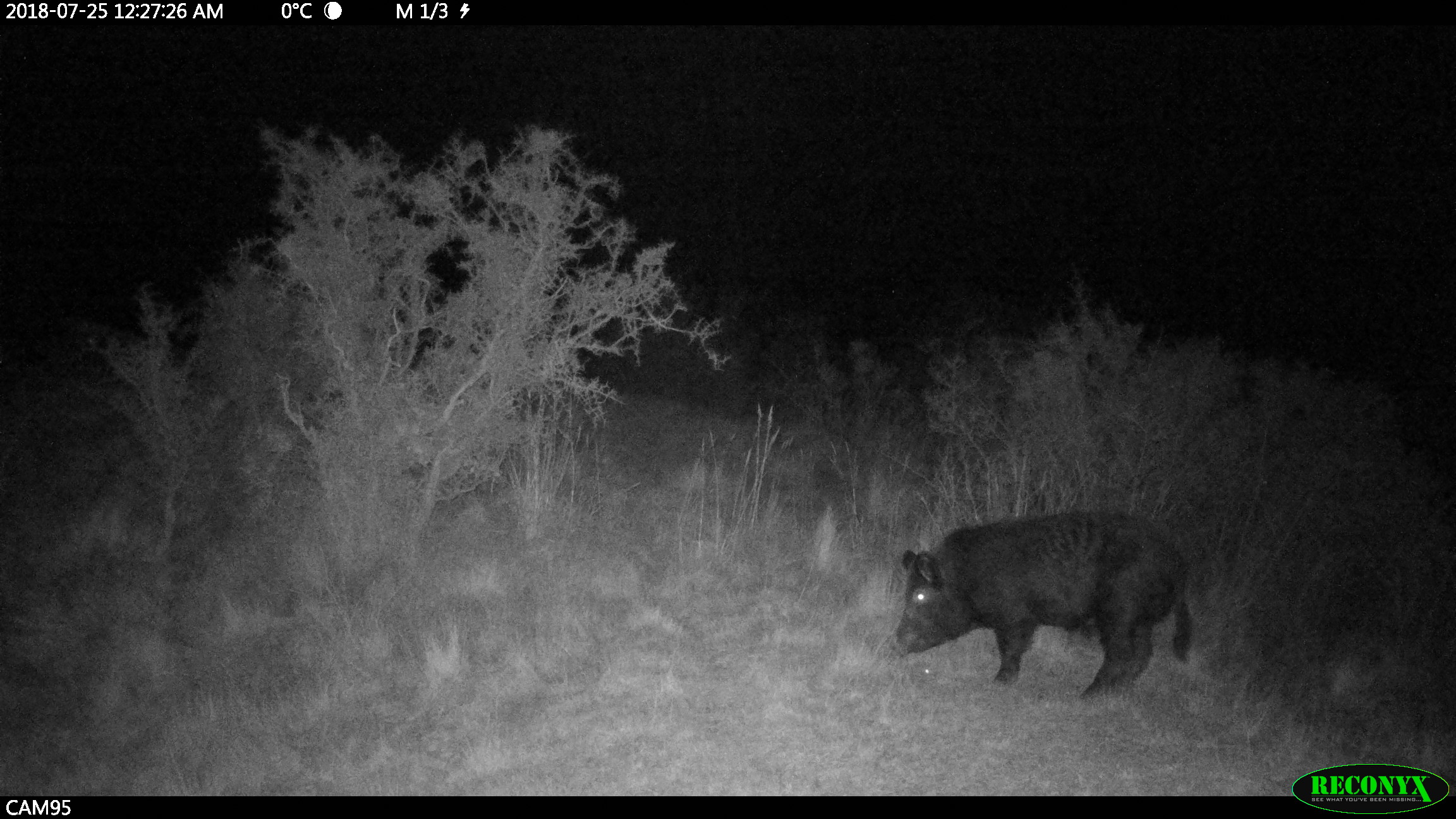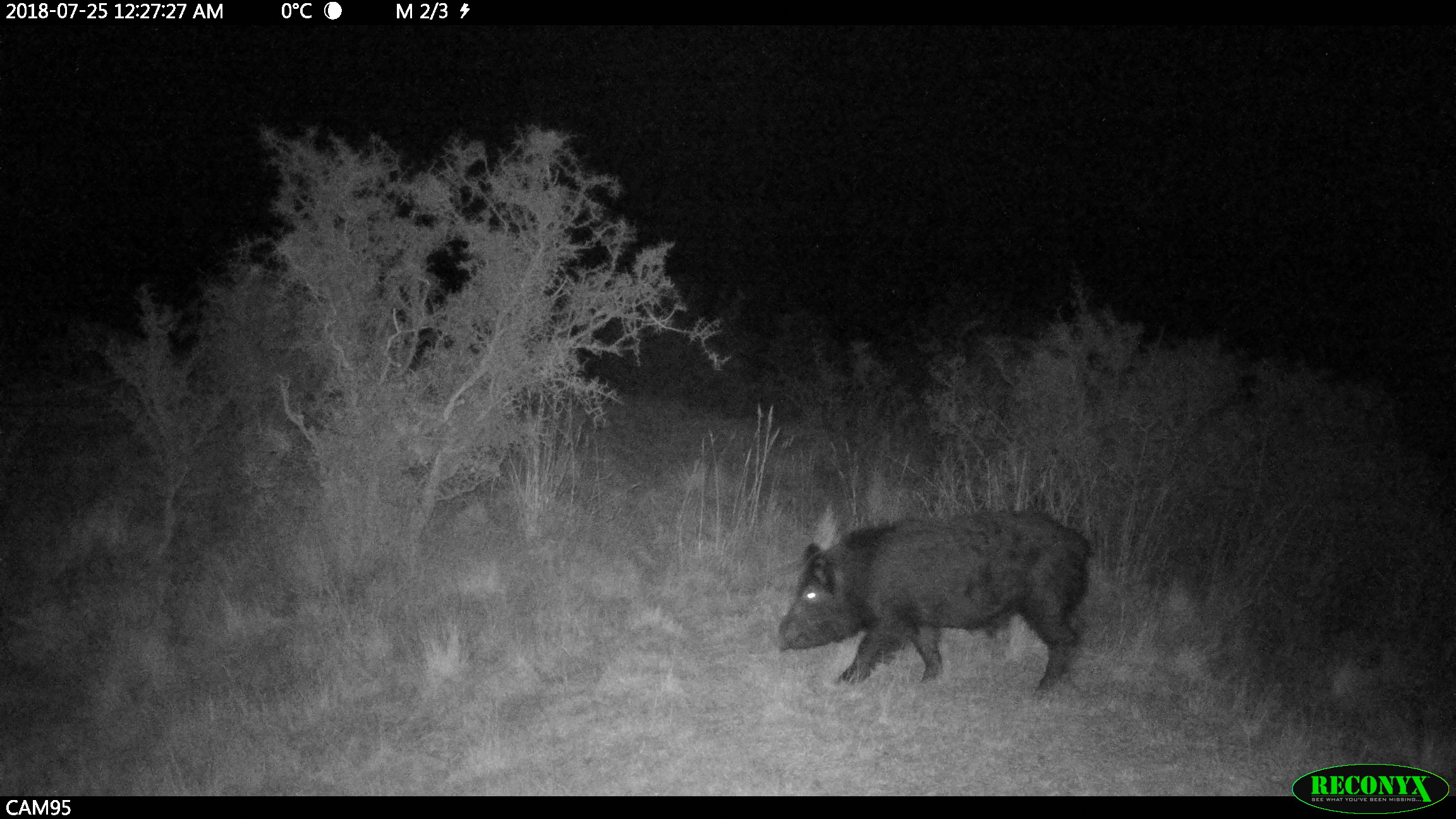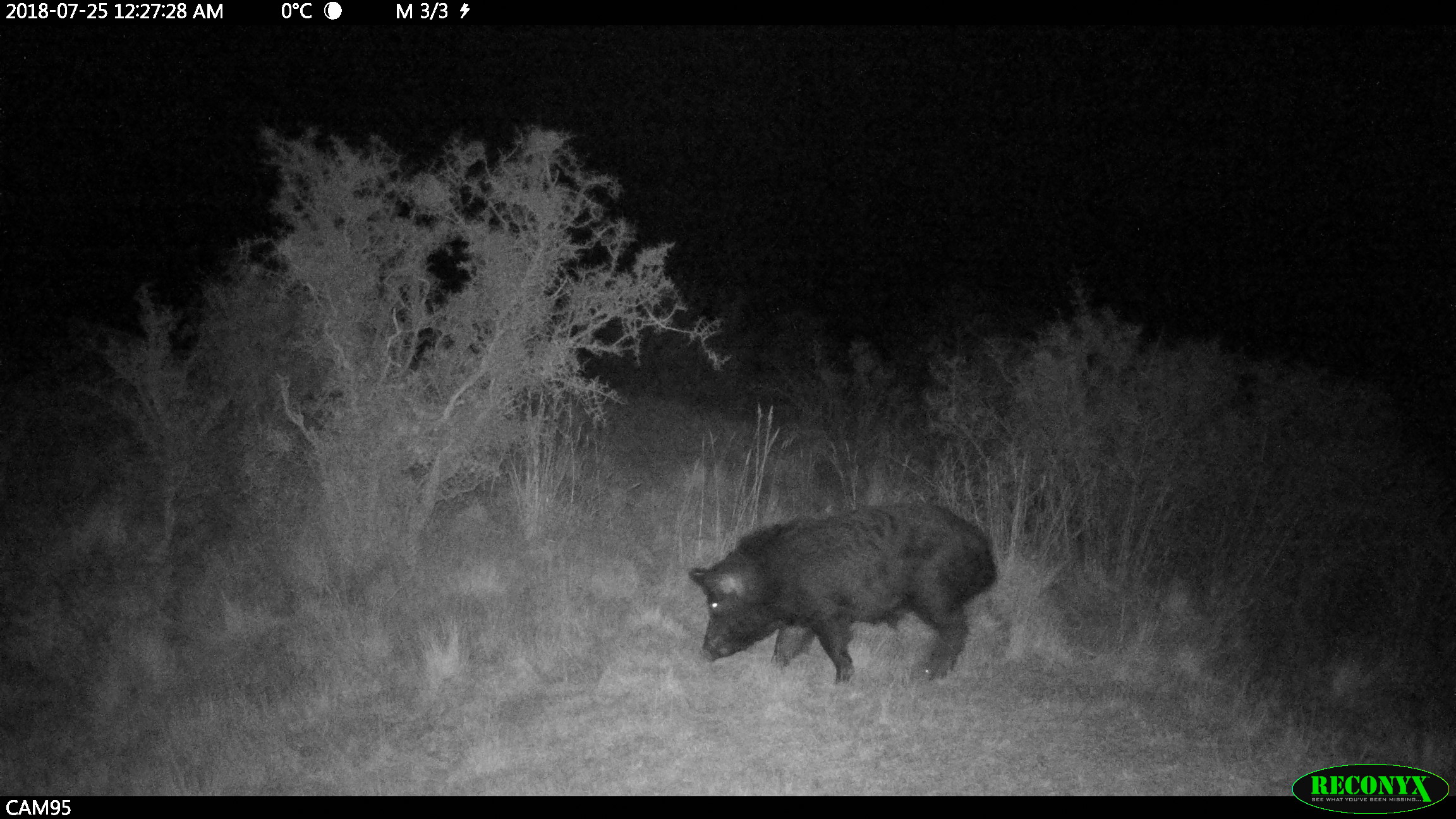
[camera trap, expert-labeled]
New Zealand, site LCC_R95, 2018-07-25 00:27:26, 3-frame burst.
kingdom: Animalia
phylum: Chordata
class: Mammalia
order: Artiodactyla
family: Suidae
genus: Sus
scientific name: Sus scrofa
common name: pig